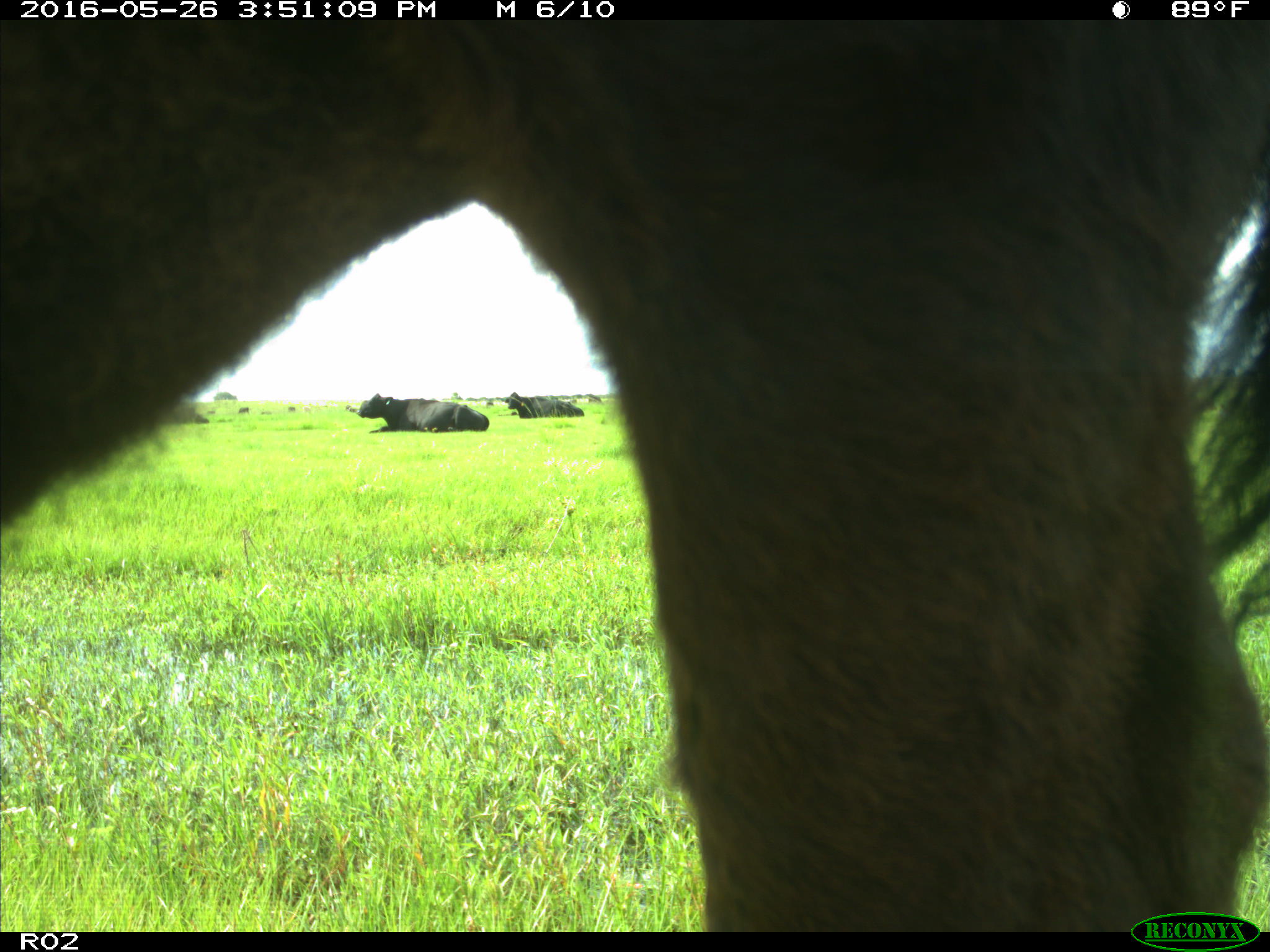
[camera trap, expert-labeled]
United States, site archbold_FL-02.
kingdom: Animalia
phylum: Chordata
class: Mammalia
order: Artiodactyla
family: Bovidae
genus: Bos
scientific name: Bos taurus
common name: domestic cow